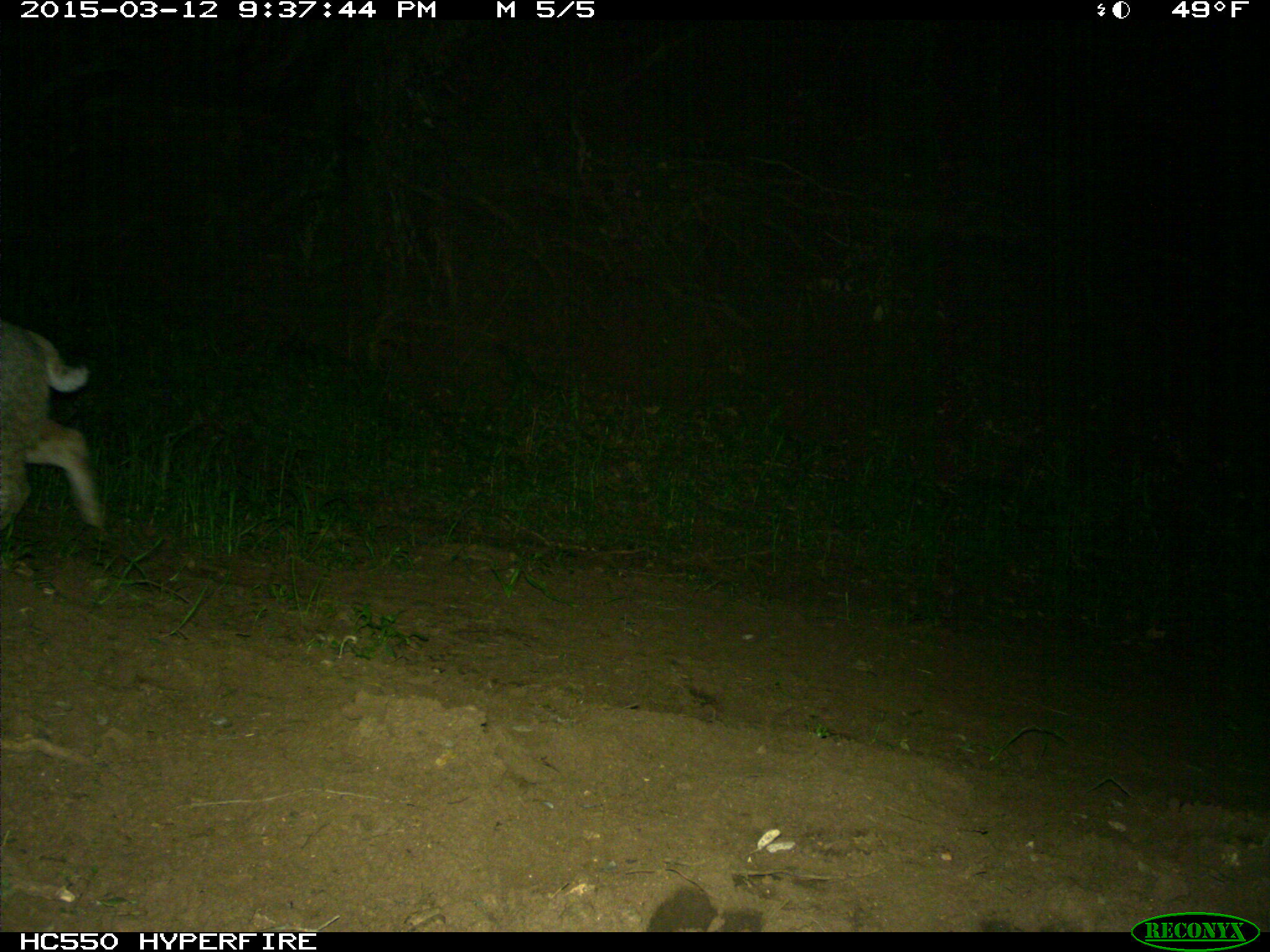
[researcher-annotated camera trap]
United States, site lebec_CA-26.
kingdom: Animalia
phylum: Chordata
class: Mammalia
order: Carnivora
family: Felidae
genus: Lynx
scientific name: Lynx rufus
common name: bobcat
Lynx rufus (bobcat).